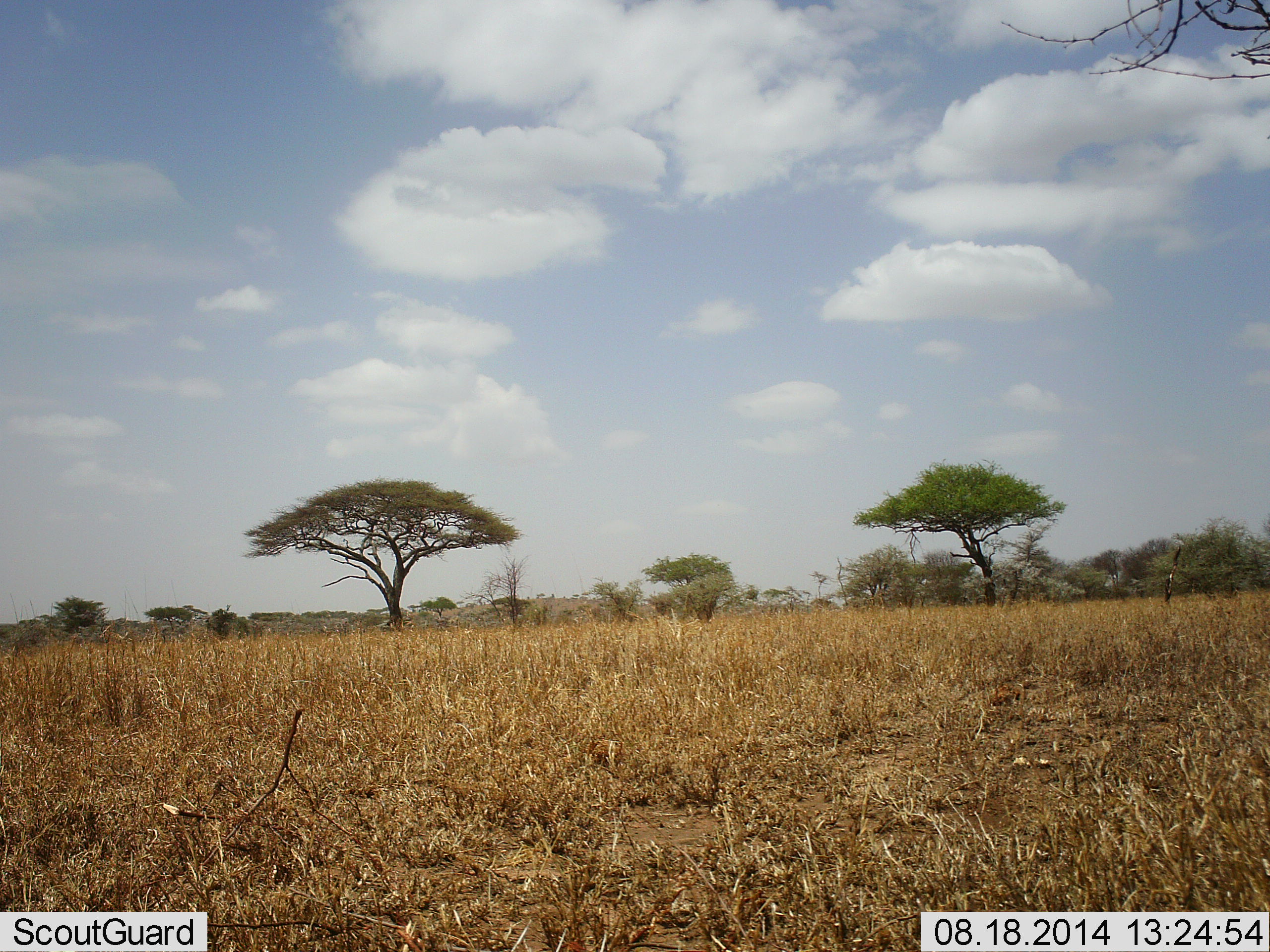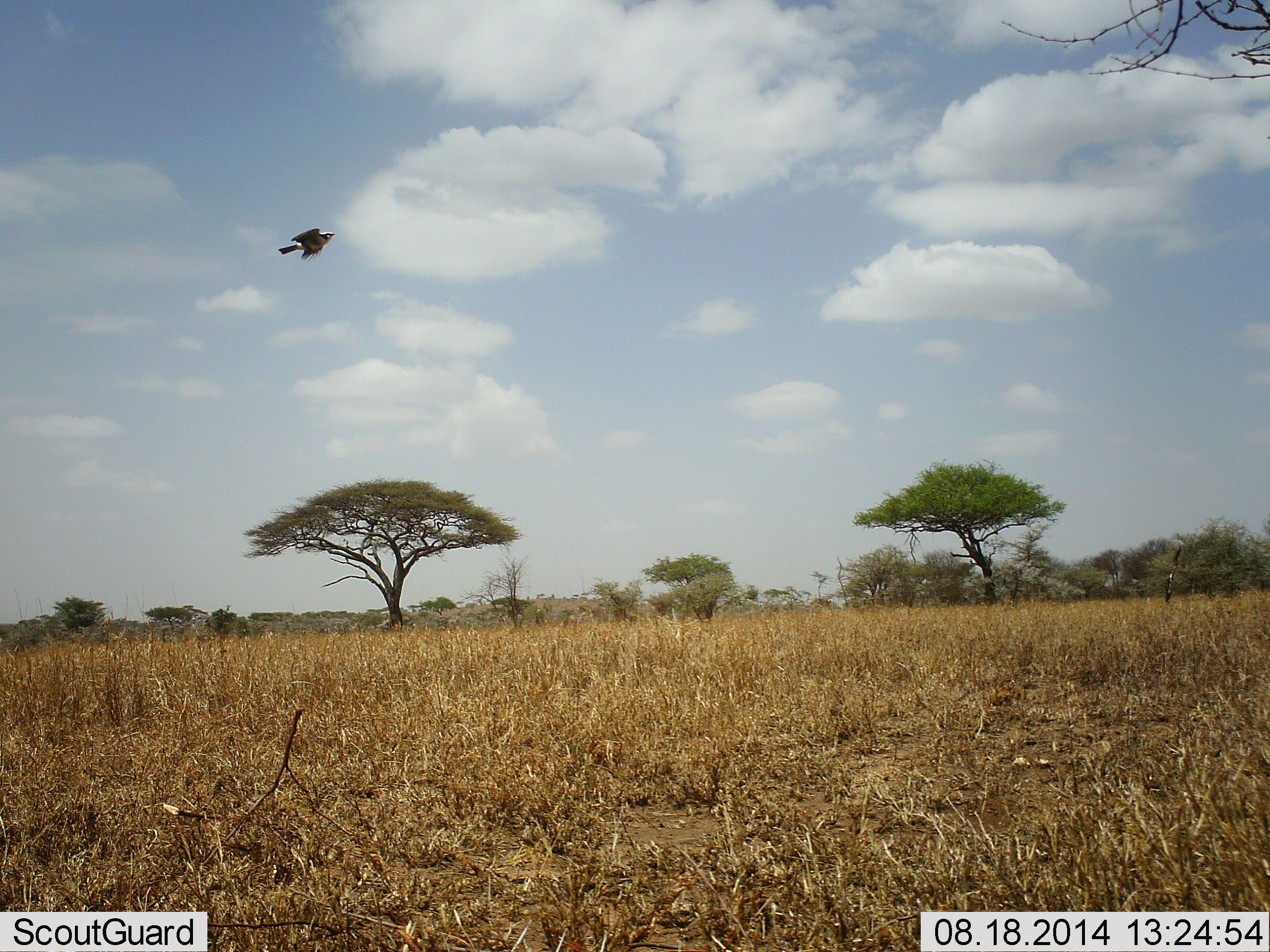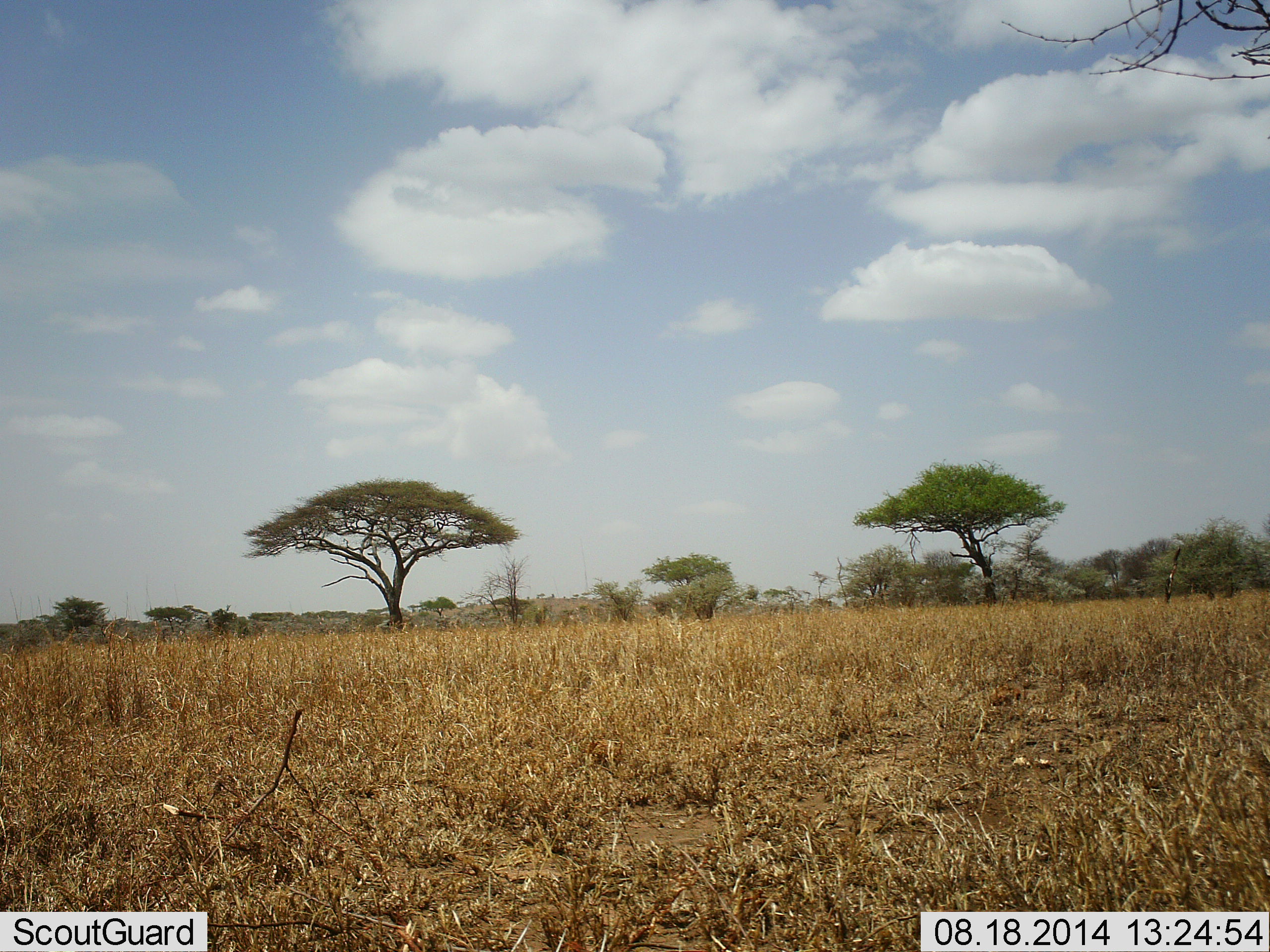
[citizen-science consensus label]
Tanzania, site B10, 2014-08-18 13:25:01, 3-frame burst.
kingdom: Animalia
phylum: Chordata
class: Aves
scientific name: Aves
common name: bird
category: otherbird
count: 1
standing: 10%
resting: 0%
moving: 90%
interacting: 0%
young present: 0%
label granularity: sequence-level